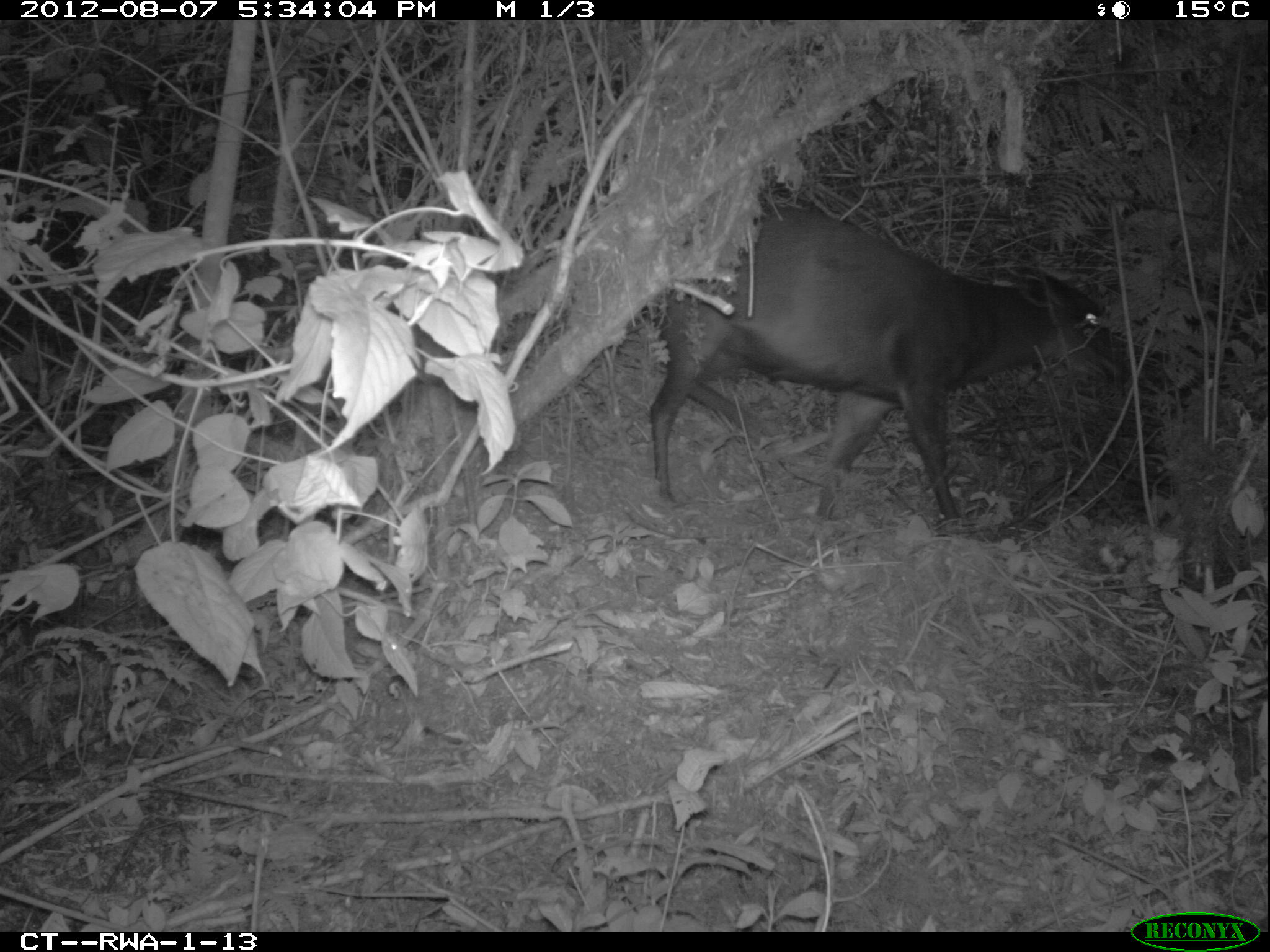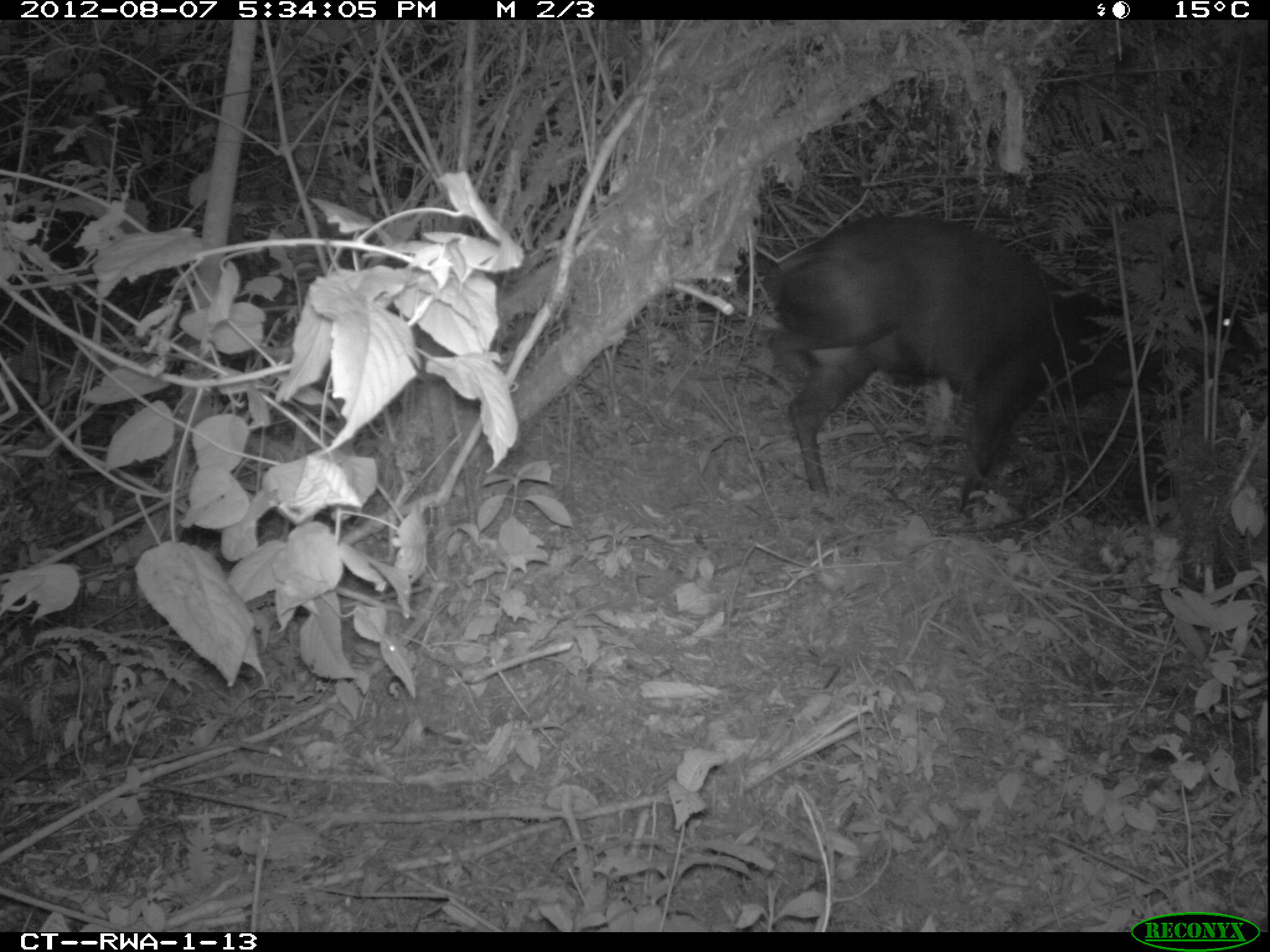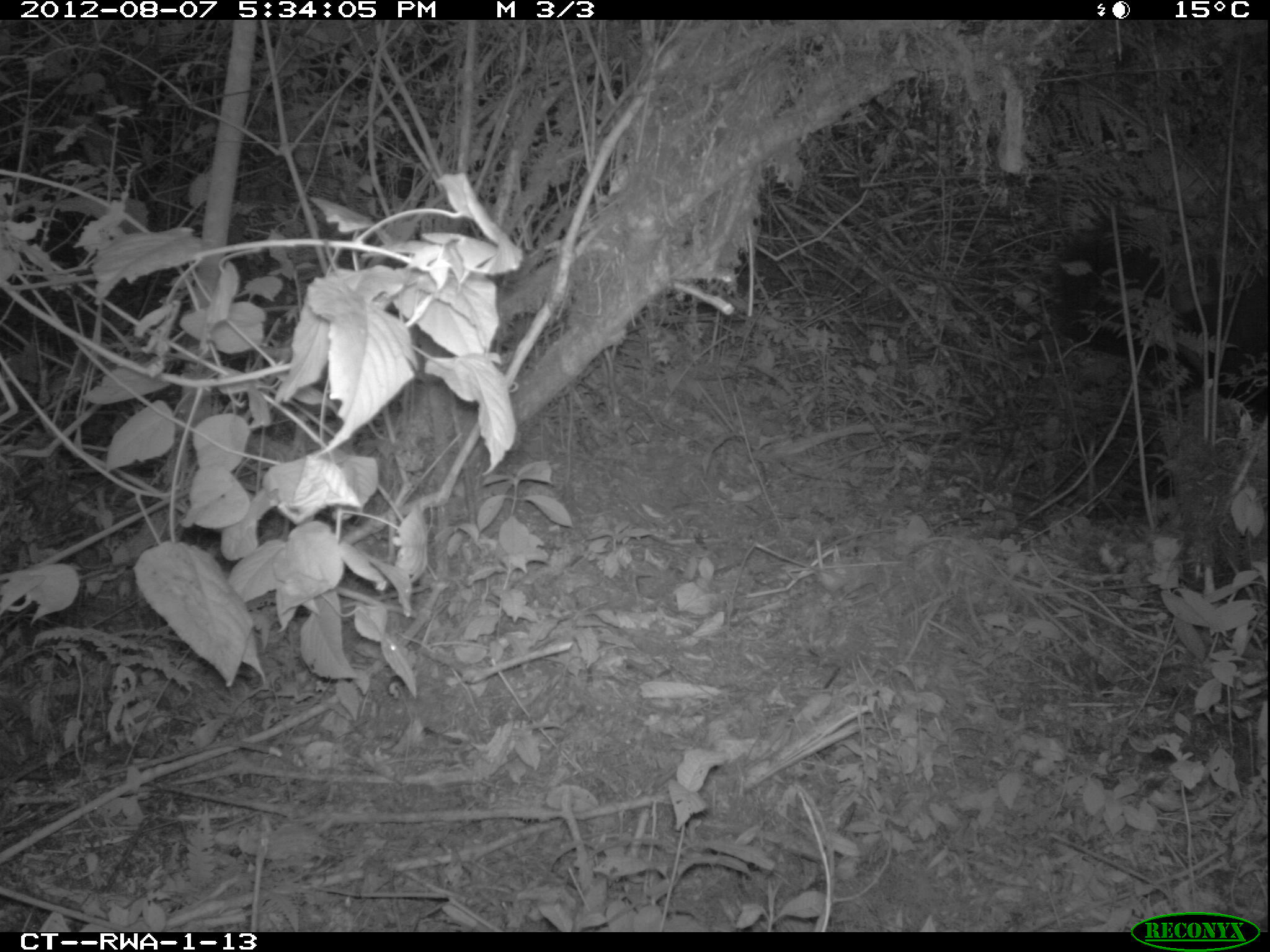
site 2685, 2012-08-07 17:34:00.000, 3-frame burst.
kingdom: Animalia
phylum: Chordata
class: Mammalia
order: Artiodactyla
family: Bovidae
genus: Cephalophus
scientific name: Cephalophus silvicultor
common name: light-backed duiker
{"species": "Cephalophus silvicultor (light-backed duiker)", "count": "1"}